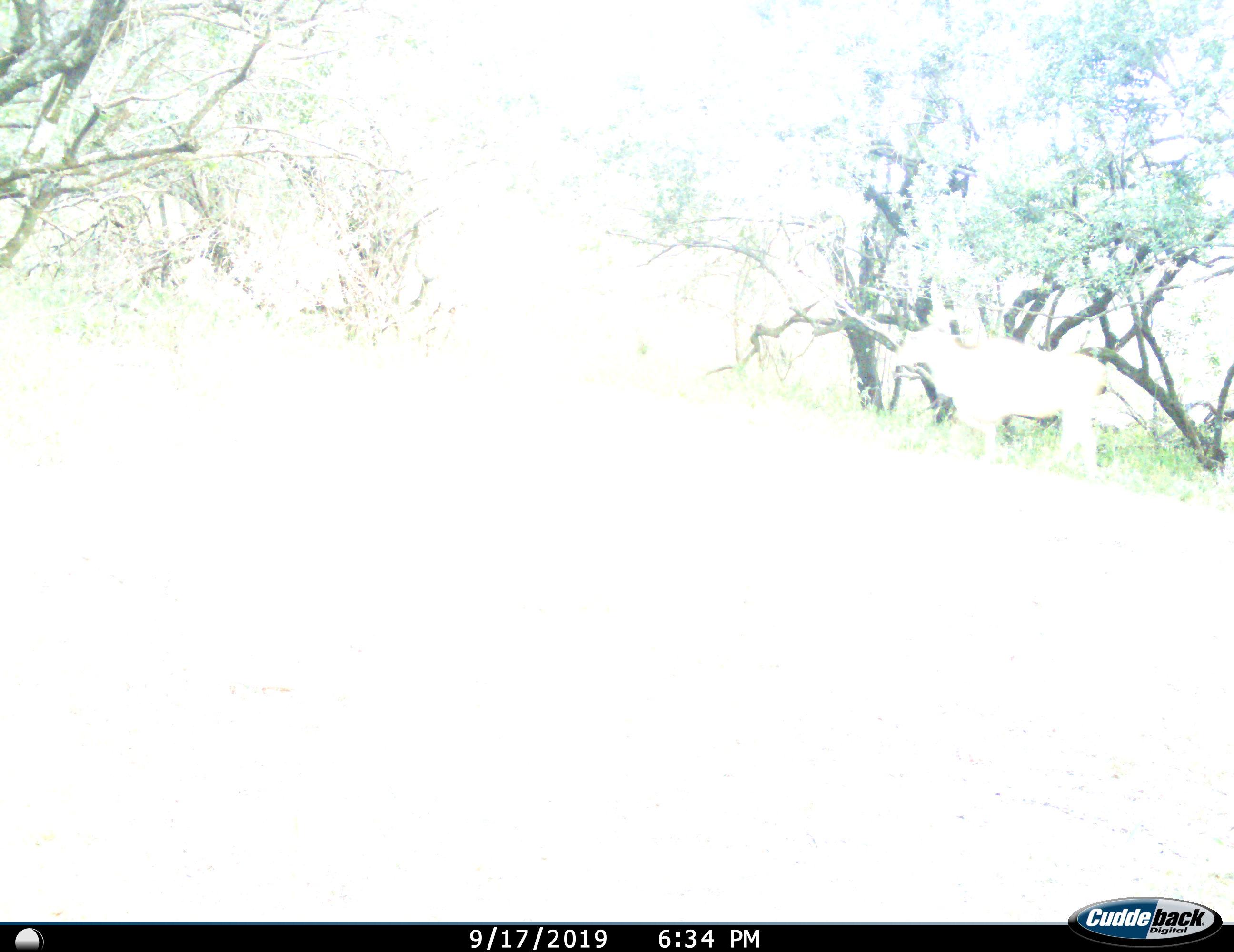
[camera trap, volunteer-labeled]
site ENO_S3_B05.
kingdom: Animalia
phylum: Chordata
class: Mammalia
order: Artiodactyla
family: Bovidae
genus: Tragelaphus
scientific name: Tragelaphus oryx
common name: eland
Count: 1.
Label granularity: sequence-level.